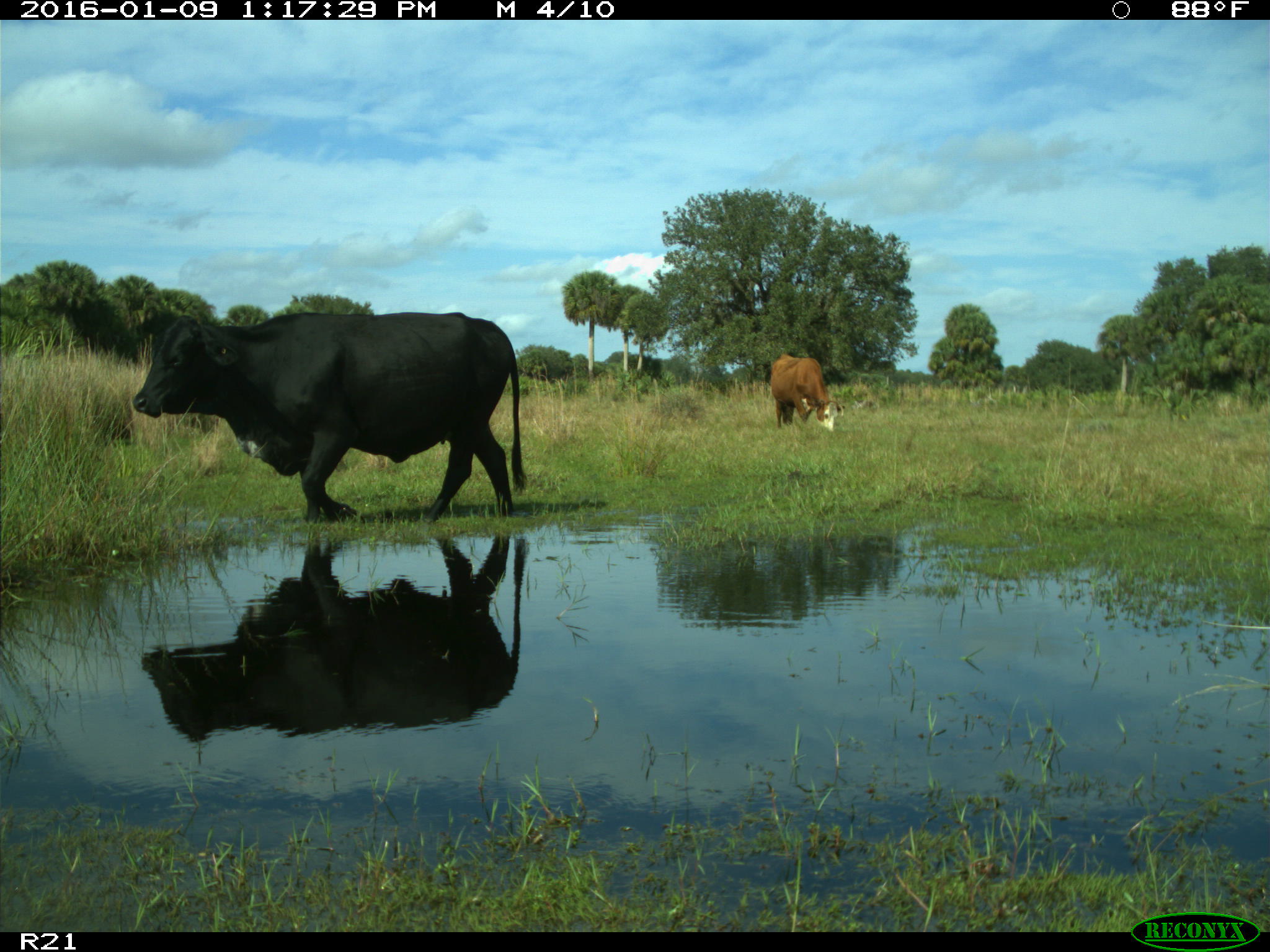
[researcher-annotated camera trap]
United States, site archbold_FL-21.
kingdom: Animalia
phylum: Chordata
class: Mammalia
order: Artiodactyla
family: Bovidae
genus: Bos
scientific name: Bos taurus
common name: domestic cow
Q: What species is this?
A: Bos taurus (domestic cow).